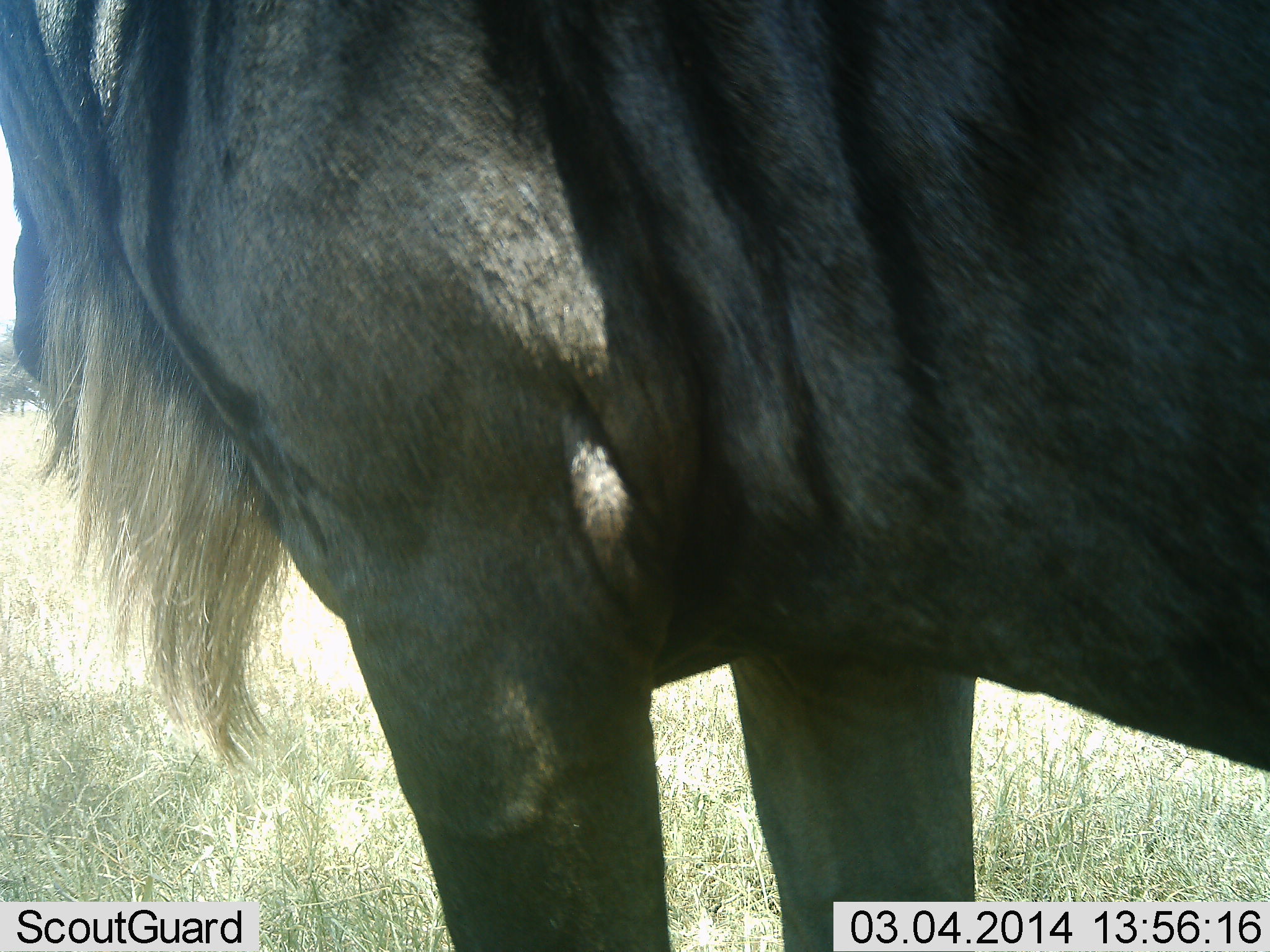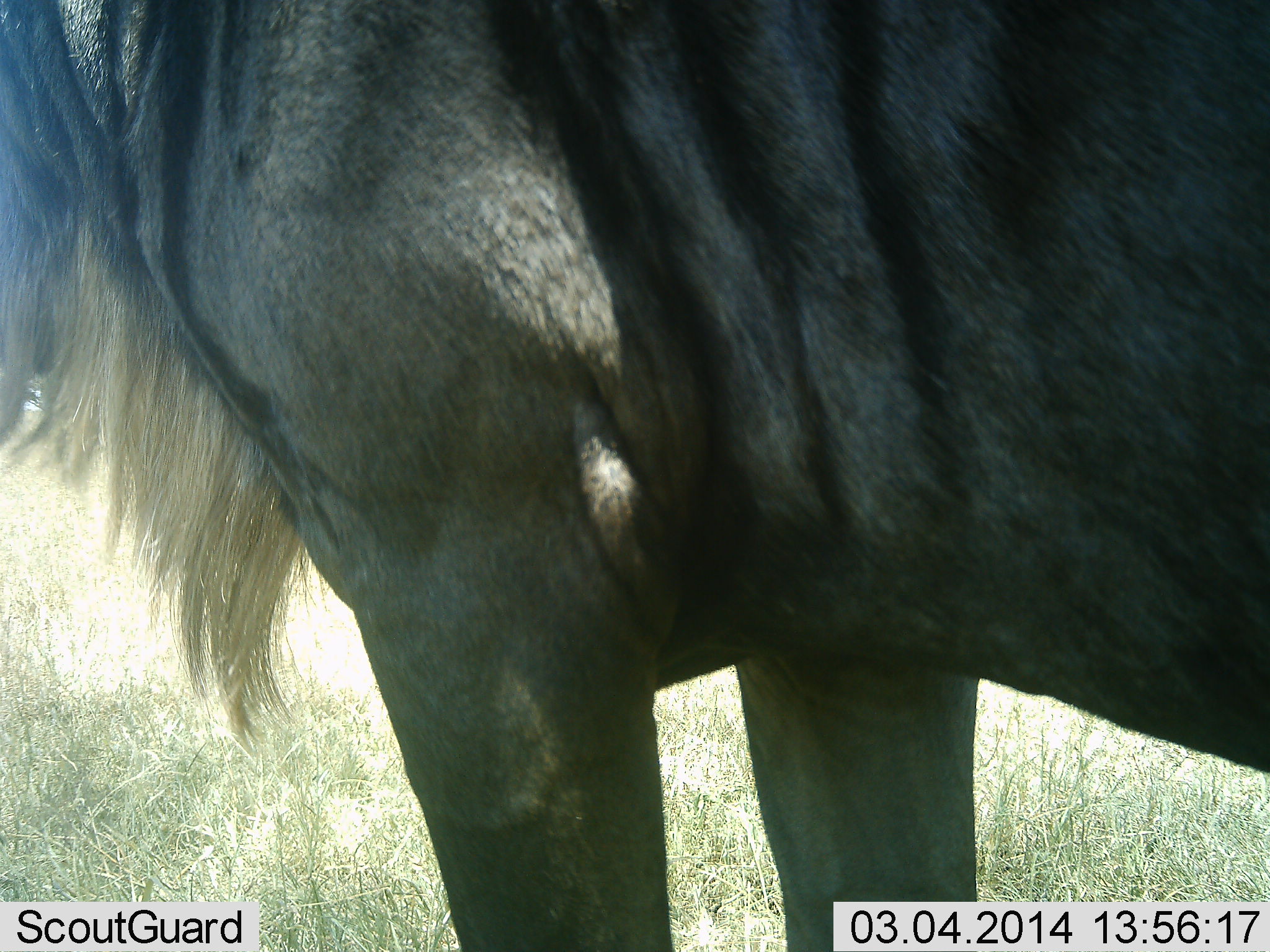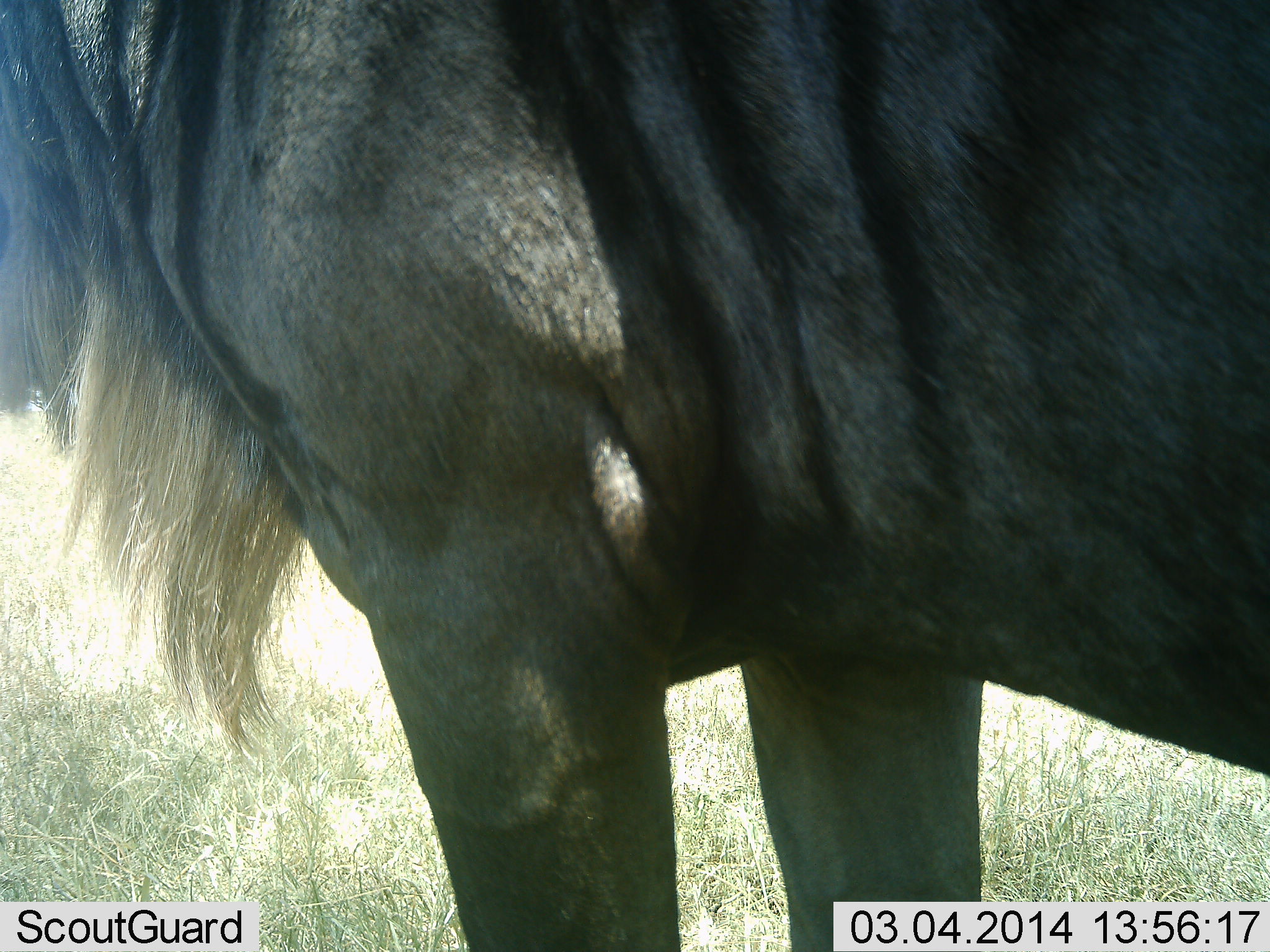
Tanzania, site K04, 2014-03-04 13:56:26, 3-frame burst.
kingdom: Animalia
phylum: Chordata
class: Mammalia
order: Artiodactyla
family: Bovidae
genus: Connochaetes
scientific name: Connochaetes taurinus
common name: blue wildebeest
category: wildebeest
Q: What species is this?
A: Wildebeest (blue wildebeest) (Connochaetes taurinus).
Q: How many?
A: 1.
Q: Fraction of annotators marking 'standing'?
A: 100%.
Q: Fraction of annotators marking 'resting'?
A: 0%.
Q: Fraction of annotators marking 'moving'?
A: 0%.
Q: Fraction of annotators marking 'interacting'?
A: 0%.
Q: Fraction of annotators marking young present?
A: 0%.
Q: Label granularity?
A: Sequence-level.